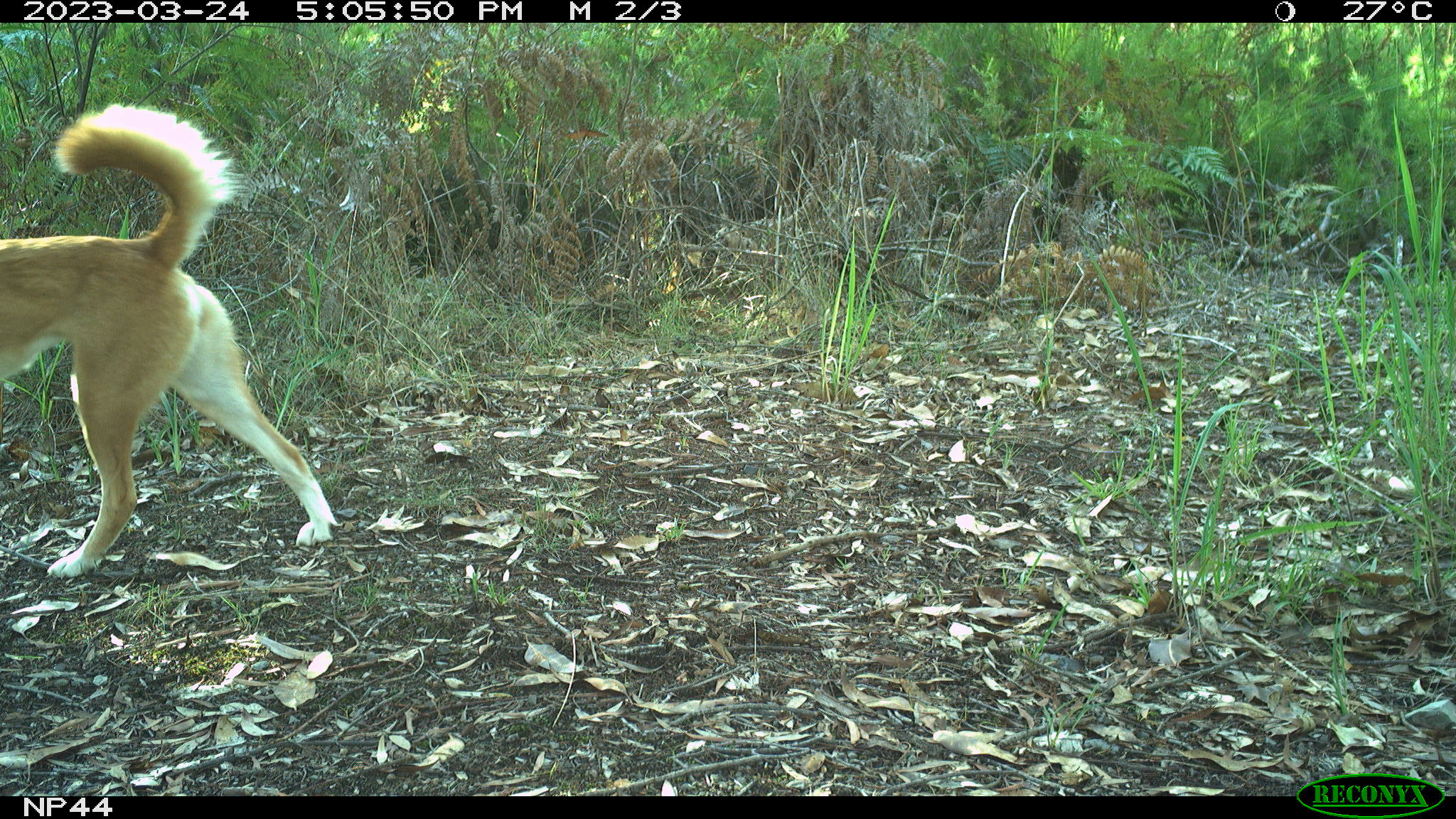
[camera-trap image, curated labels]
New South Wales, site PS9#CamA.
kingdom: Animalia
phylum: Chordata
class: Mammalia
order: Carnivora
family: Canidae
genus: Canis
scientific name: Canis familiaris dingo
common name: dingo